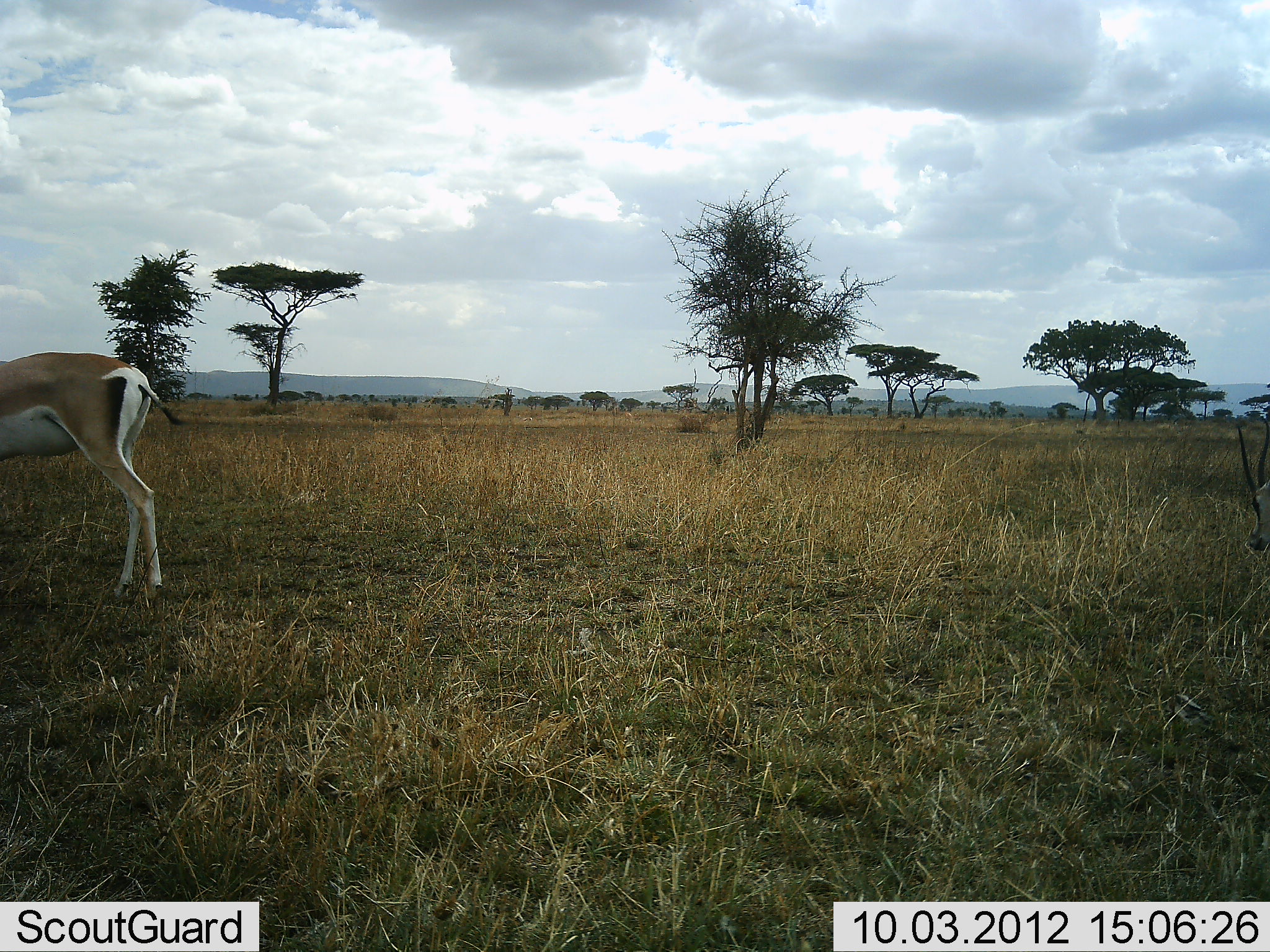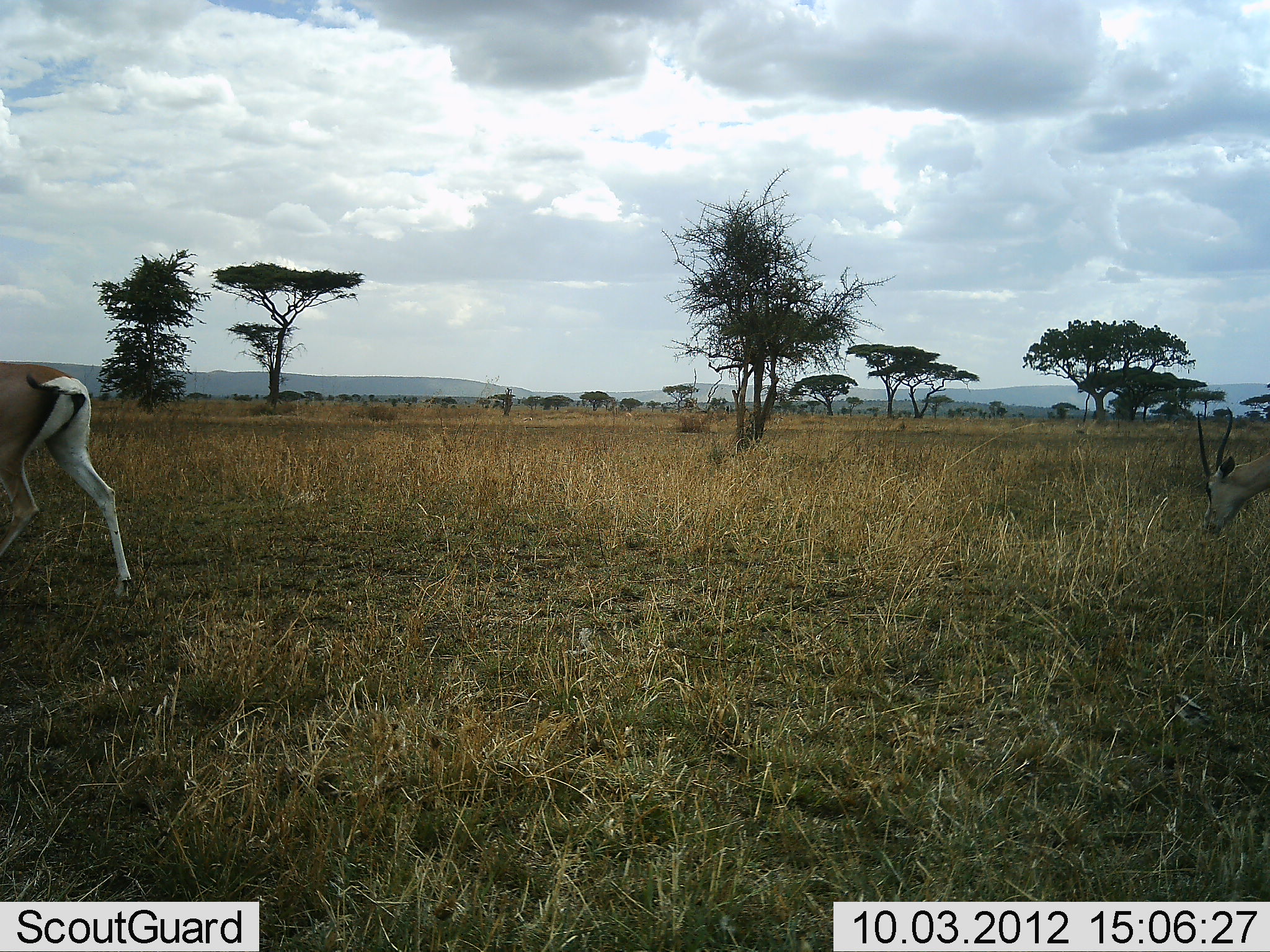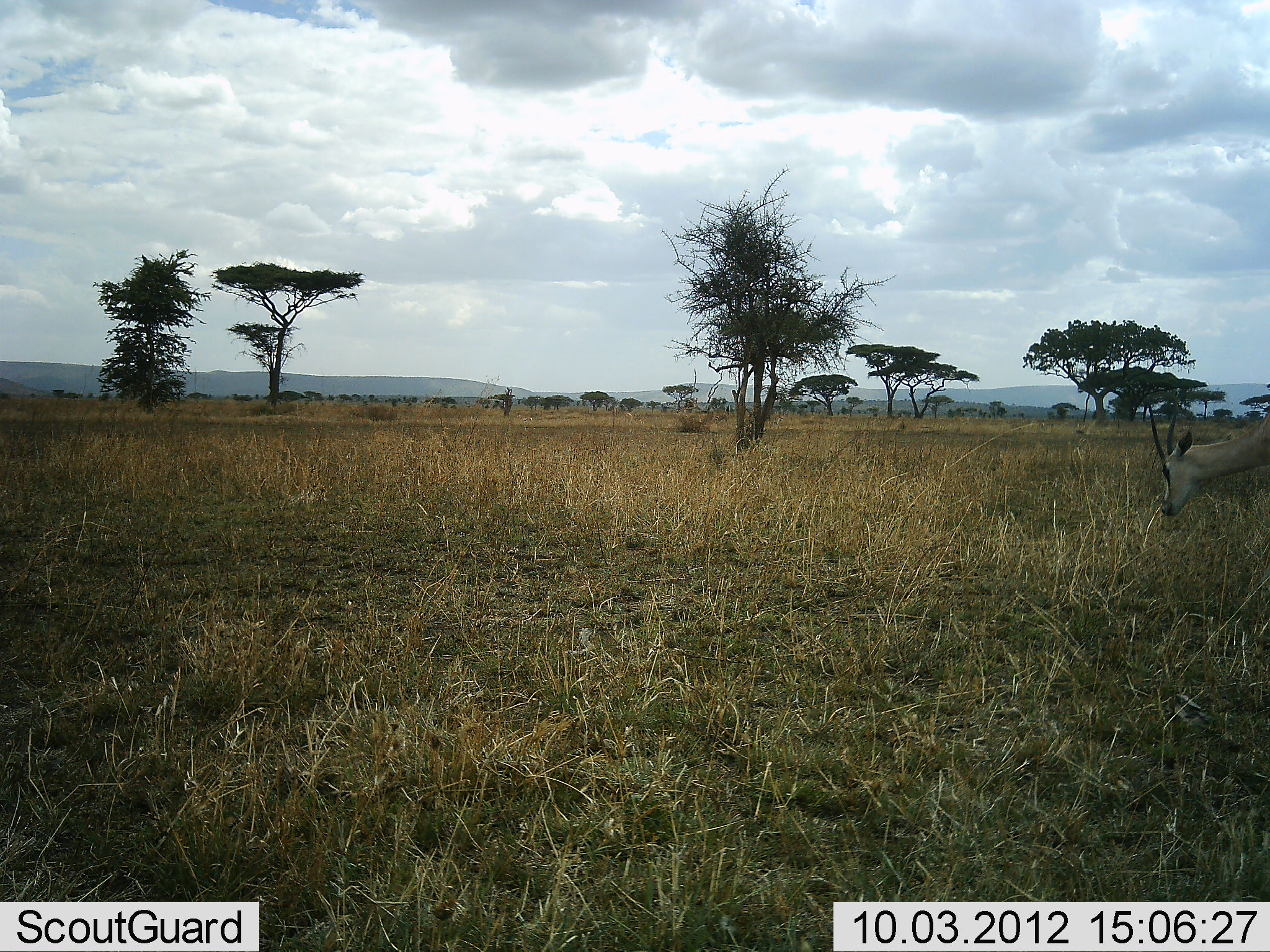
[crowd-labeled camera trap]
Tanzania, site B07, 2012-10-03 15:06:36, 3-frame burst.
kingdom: Animalia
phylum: Chordata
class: Mammalia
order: Artiodactyla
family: Bovidae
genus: Nanger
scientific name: Nanger granti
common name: grant's gazelle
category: gazellegrants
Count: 2.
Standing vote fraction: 0%.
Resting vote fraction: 0%.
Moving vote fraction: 80%.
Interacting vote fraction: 0%.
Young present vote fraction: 0%.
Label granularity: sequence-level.